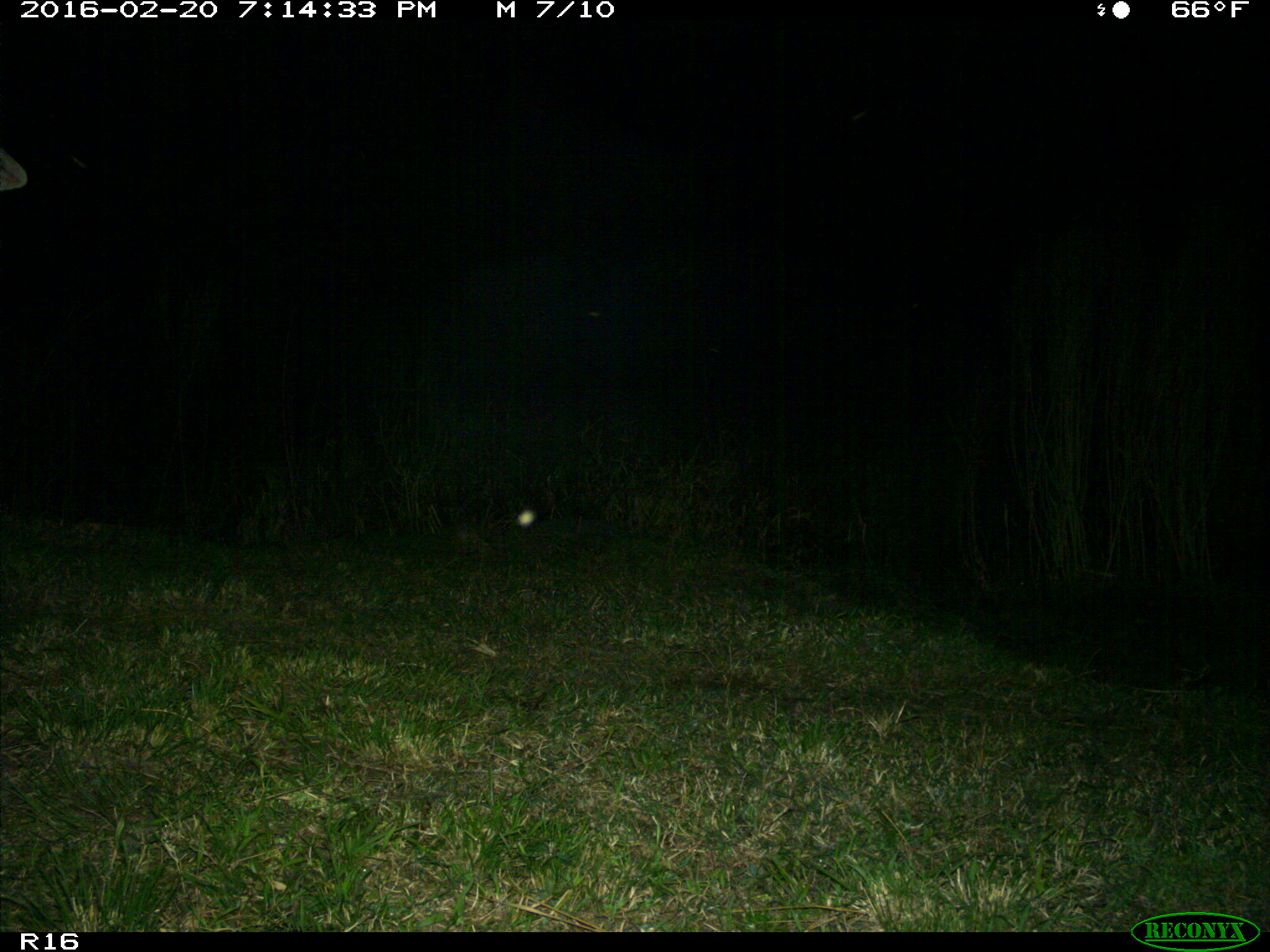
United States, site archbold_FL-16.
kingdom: Animalia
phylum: Chordata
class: Mammalia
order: Artiodactyla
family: Bovidae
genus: Bos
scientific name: Bos taurus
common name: domestic cow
Bos taurus (domestic cow).